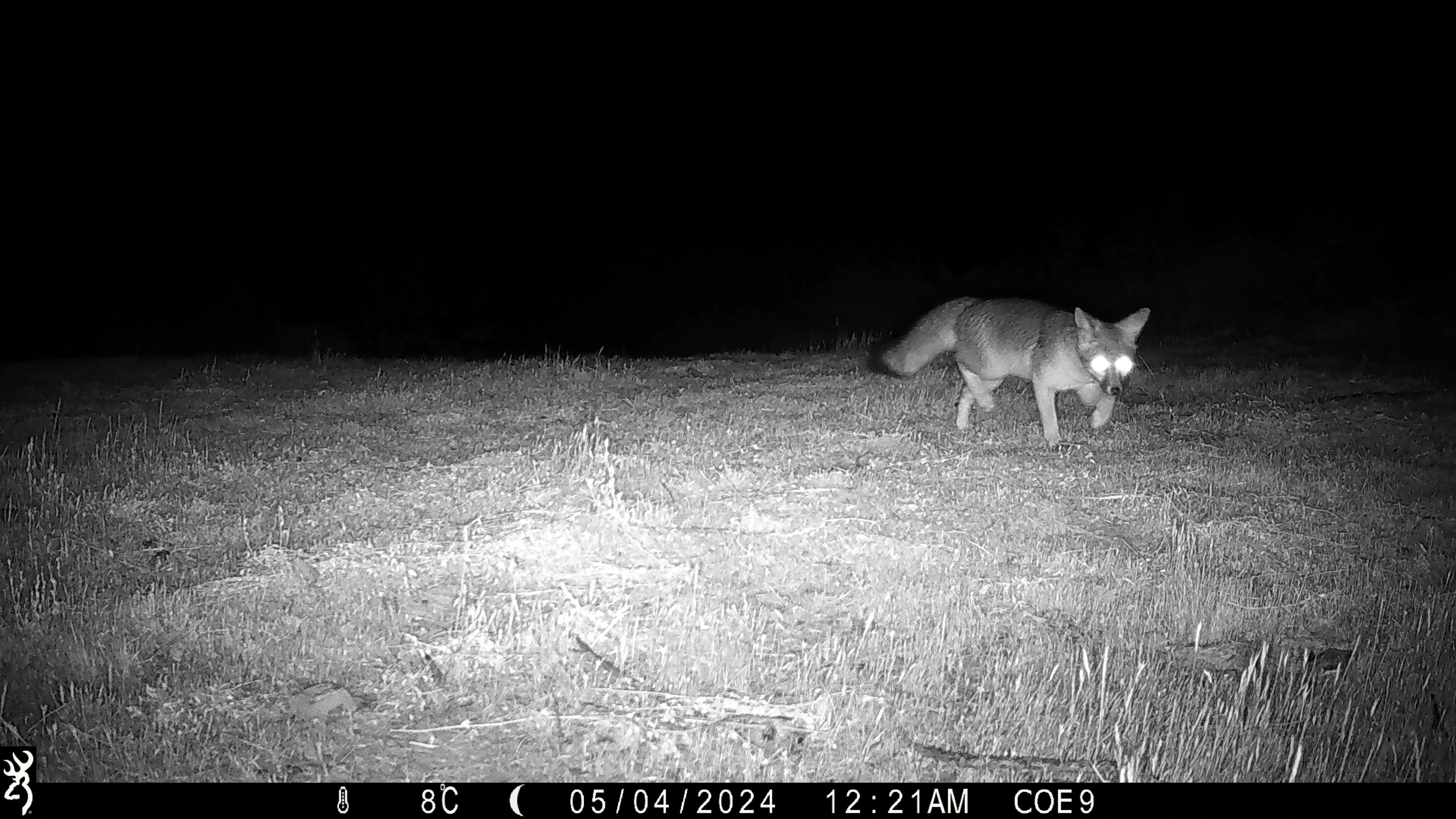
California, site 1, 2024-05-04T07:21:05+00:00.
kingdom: Animalia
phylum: Chordata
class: Mammalia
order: Carnivora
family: Canidae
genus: Urocyon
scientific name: Urocyon cinereoargenteus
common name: gray fox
Gray fox (Urocyon cinereoargenteus).